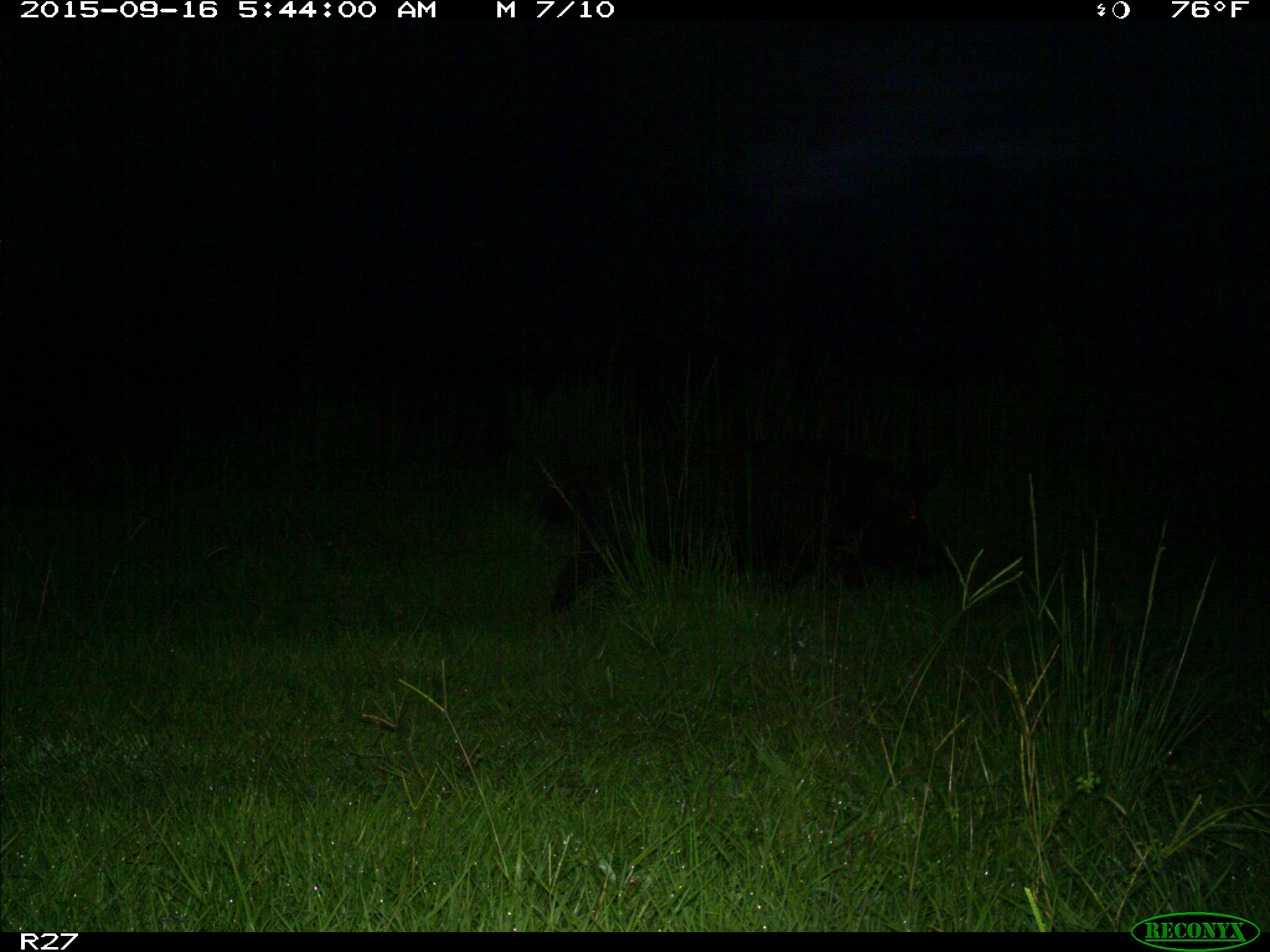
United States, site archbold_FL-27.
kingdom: Animalia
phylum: Chordata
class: Mammalia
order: Artiodactyla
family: Suidae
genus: Sus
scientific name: Sus scrofa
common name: wild boar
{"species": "Sus scrofa (wild boar)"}